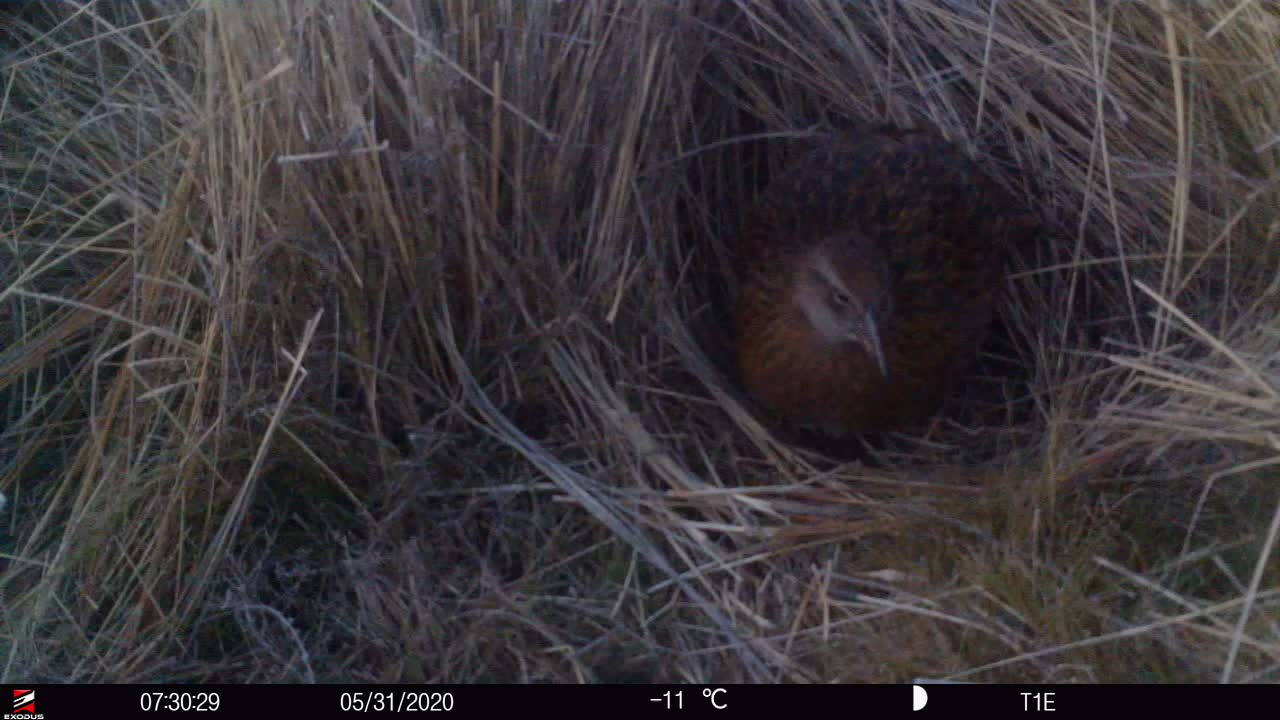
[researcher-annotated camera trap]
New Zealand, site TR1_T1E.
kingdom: Animalia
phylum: Chordata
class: Aves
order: Gruiformes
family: Rallidae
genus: Gallirallus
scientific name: Gallirallus australis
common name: weka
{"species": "weka (Gallirallus australis)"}